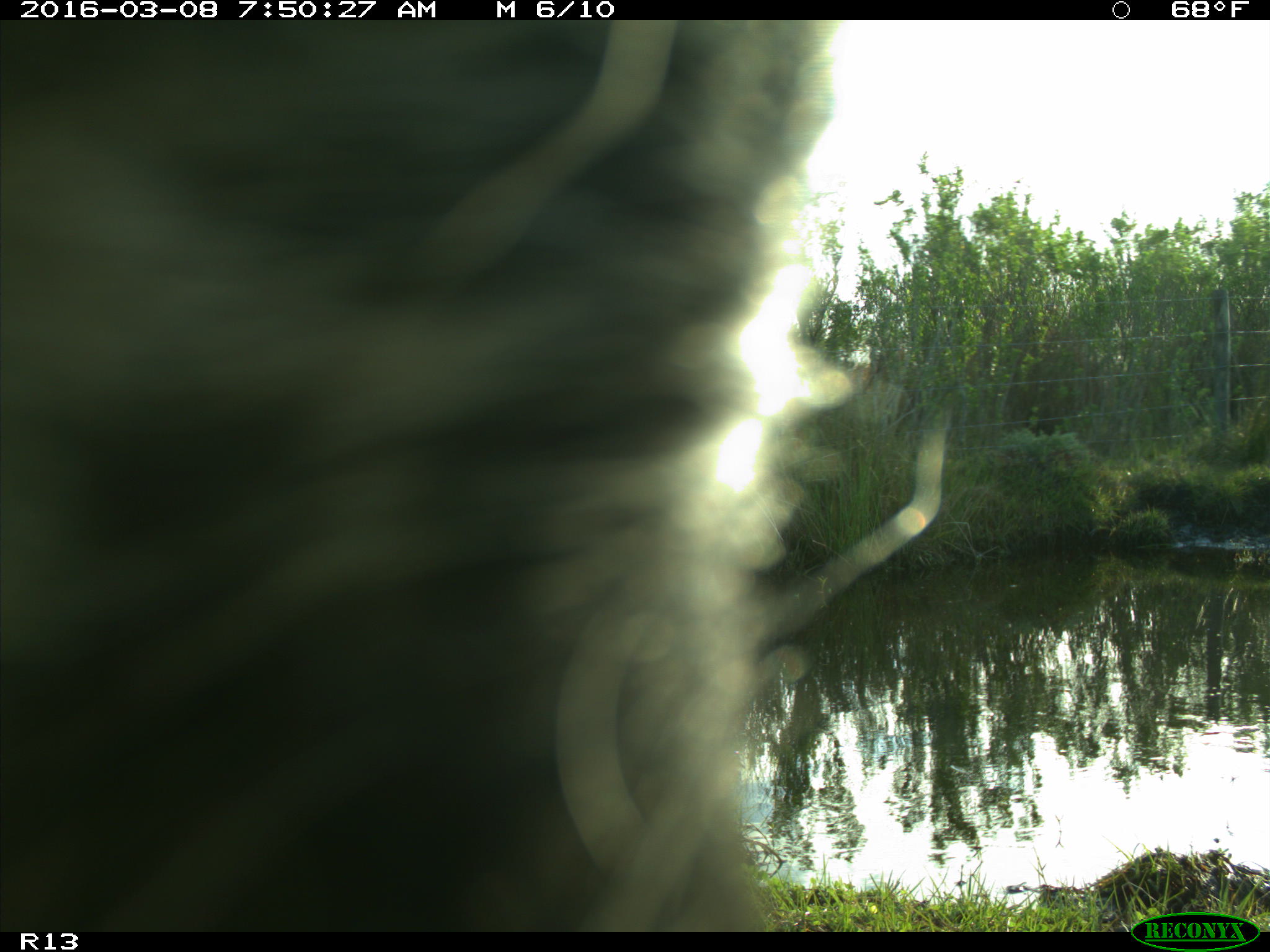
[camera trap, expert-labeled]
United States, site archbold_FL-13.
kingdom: Animalia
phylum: Chordata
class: Mammalia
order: Artiodactyla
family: Bovidae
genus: Bos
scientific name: Bos taurus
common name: domestic cow